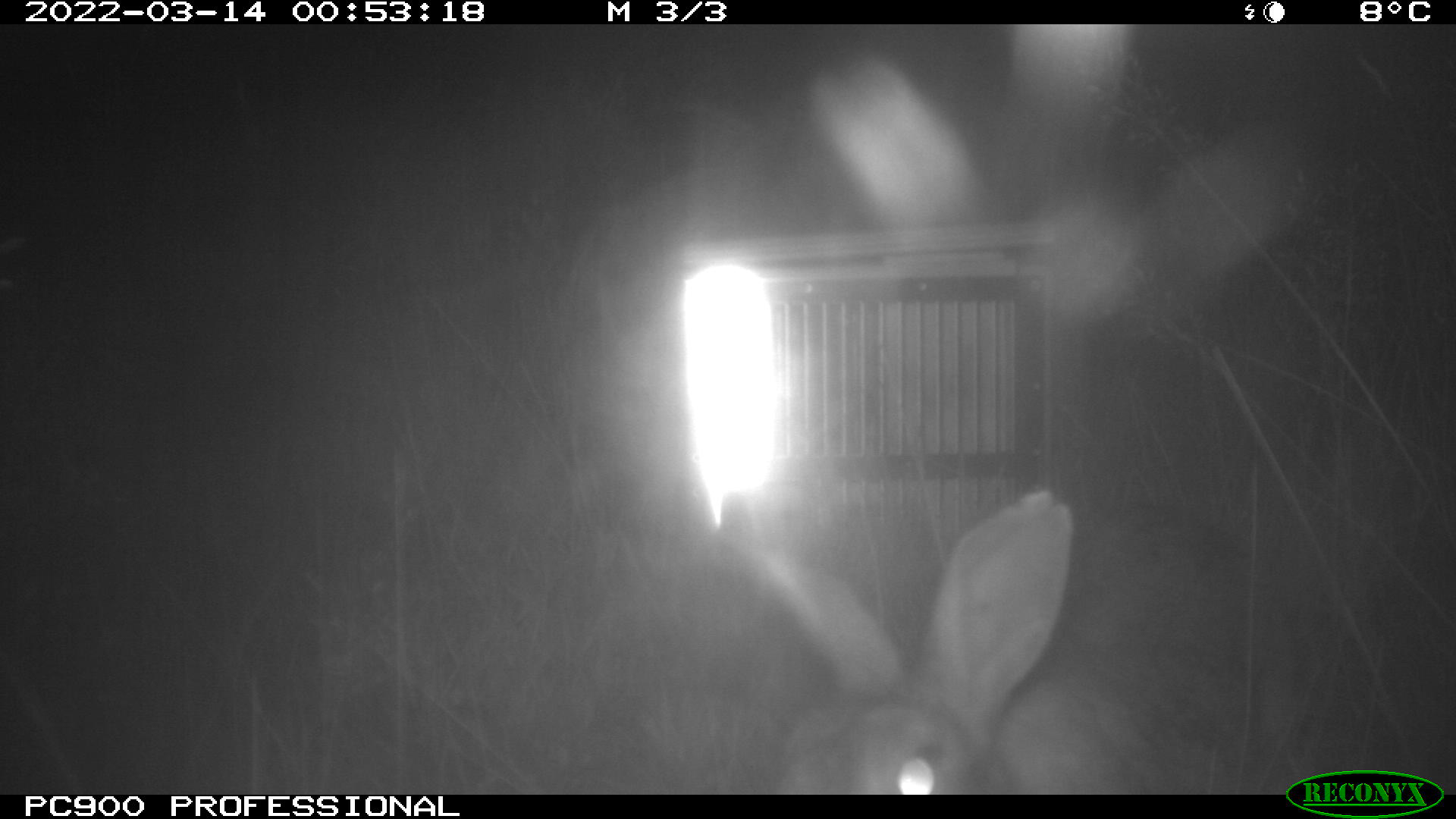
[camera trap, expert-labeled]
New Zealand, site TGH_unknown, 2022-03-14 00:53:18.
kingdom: Animalia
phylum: Chordata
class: Mammalia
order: Lagomorpha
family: Leporidae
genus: Oryctolagus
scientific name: Oryctolagus cuniculus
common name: european rabbit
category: rabbit